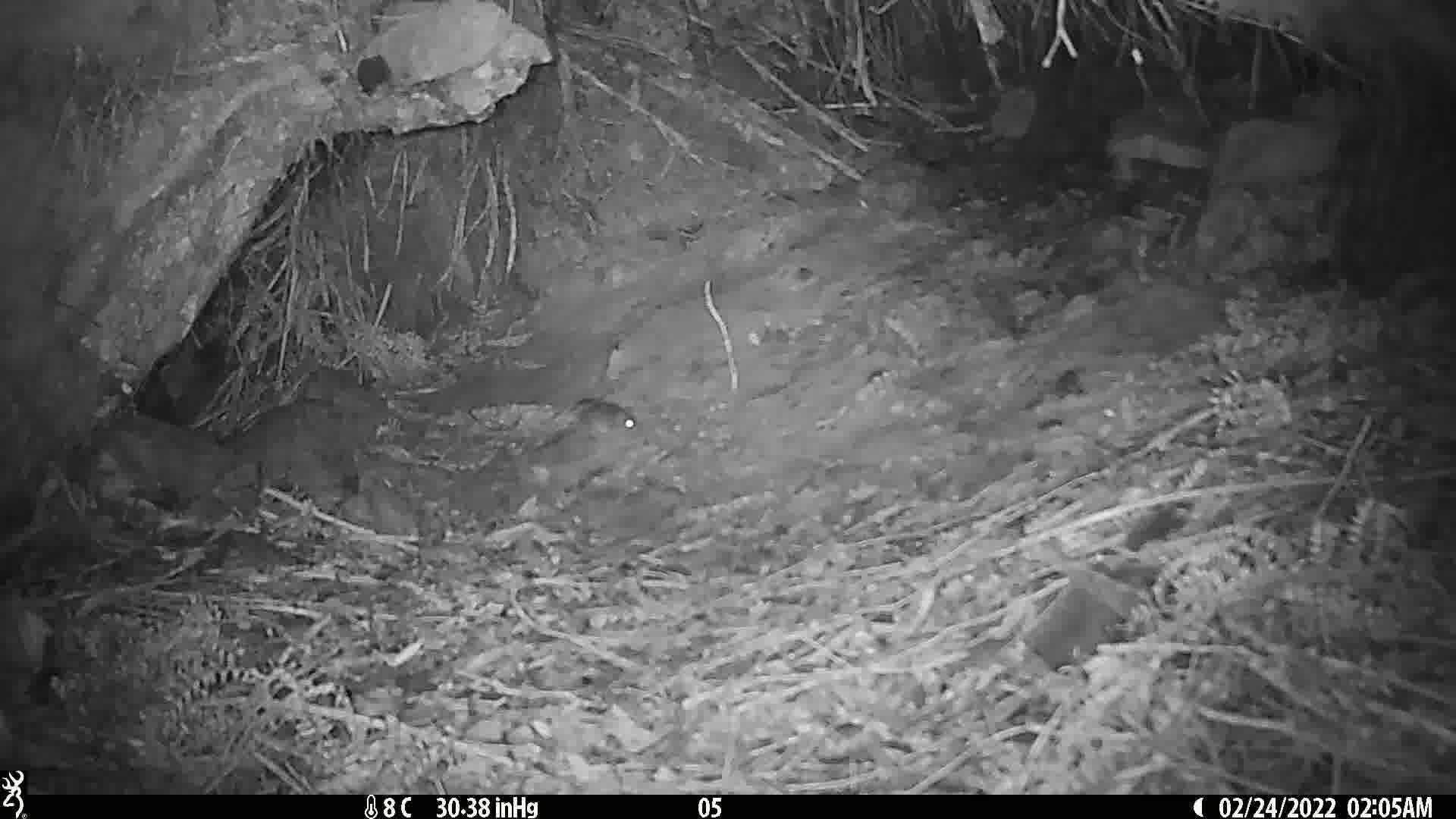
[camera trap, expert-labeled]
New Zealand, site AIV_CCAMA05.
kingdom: Animalia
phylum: Chordata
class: Mammalia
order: Rodentia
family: Muridae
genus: Mus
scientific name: Mus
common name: mouse